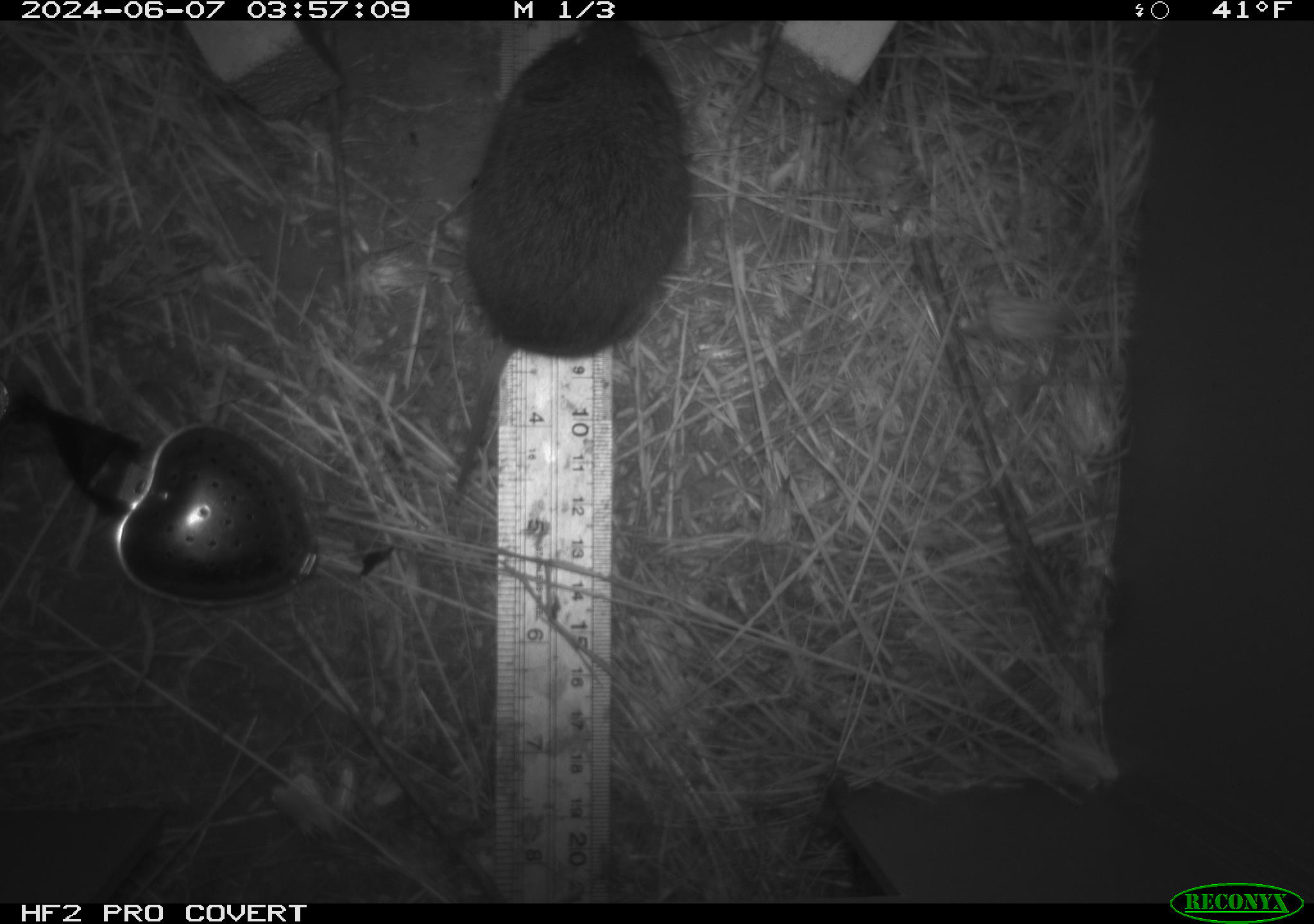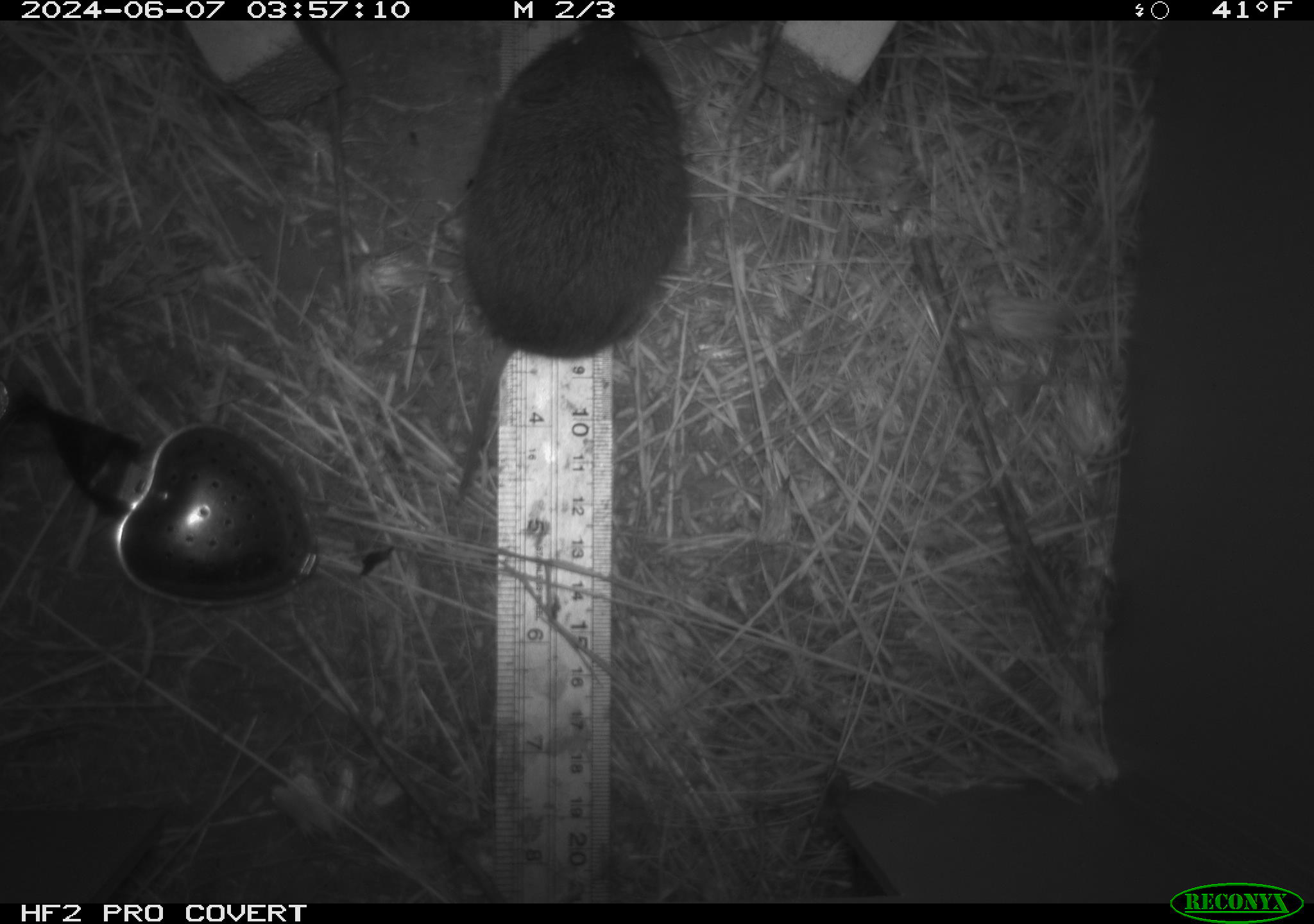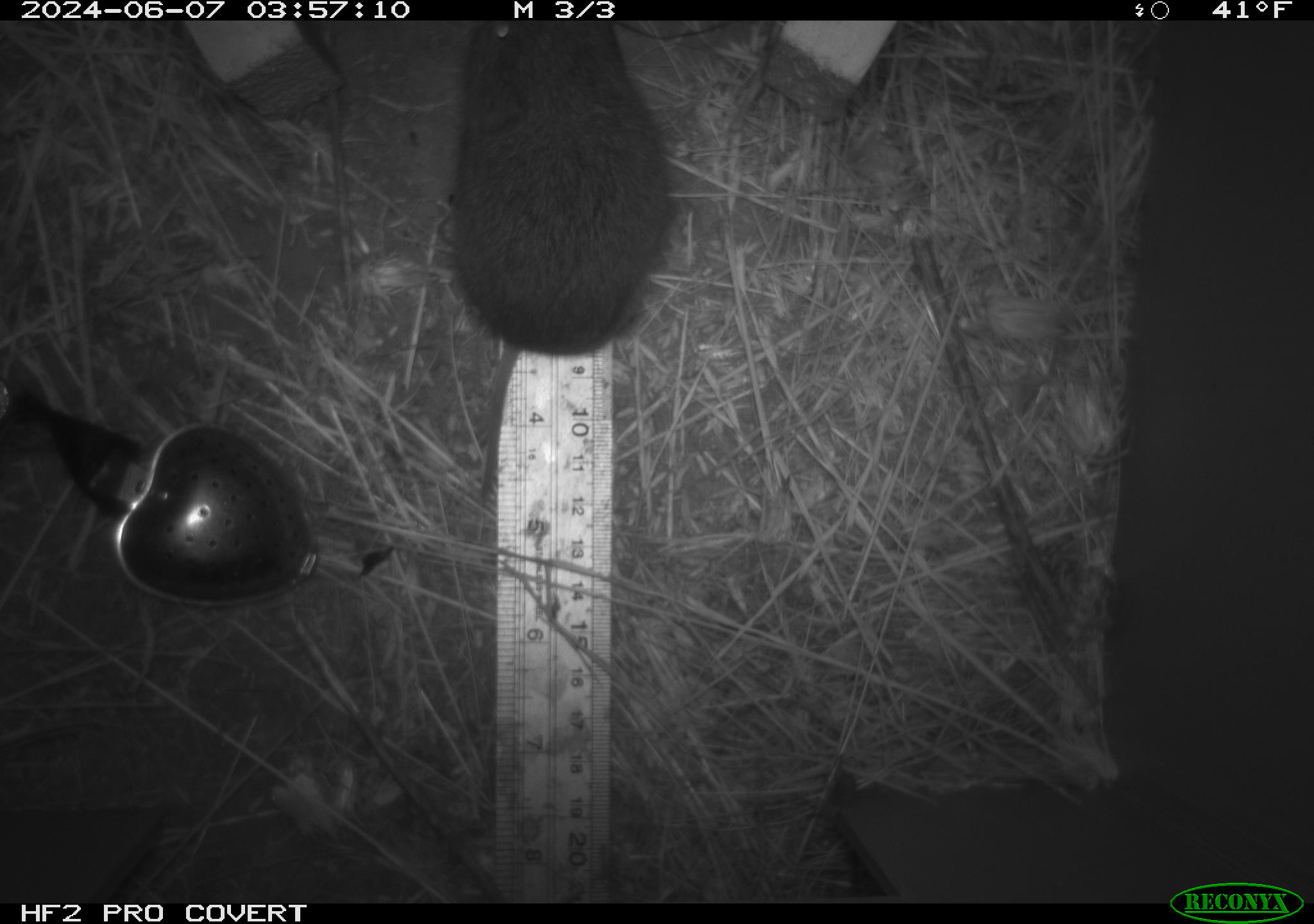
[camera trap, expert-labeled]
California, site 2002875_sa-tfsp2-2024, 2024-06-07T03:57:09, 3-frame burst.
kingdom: Animalia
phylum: Chordata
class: Mammalia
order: Rodentia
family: Cricetidae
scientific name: Arvicolinae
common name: voles, lemmings, and muskrats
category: arvicolinae subfamily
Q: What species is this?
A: Arvicolinae subfamily (voles, lemmings, and muskrats) (Arvicolinae).